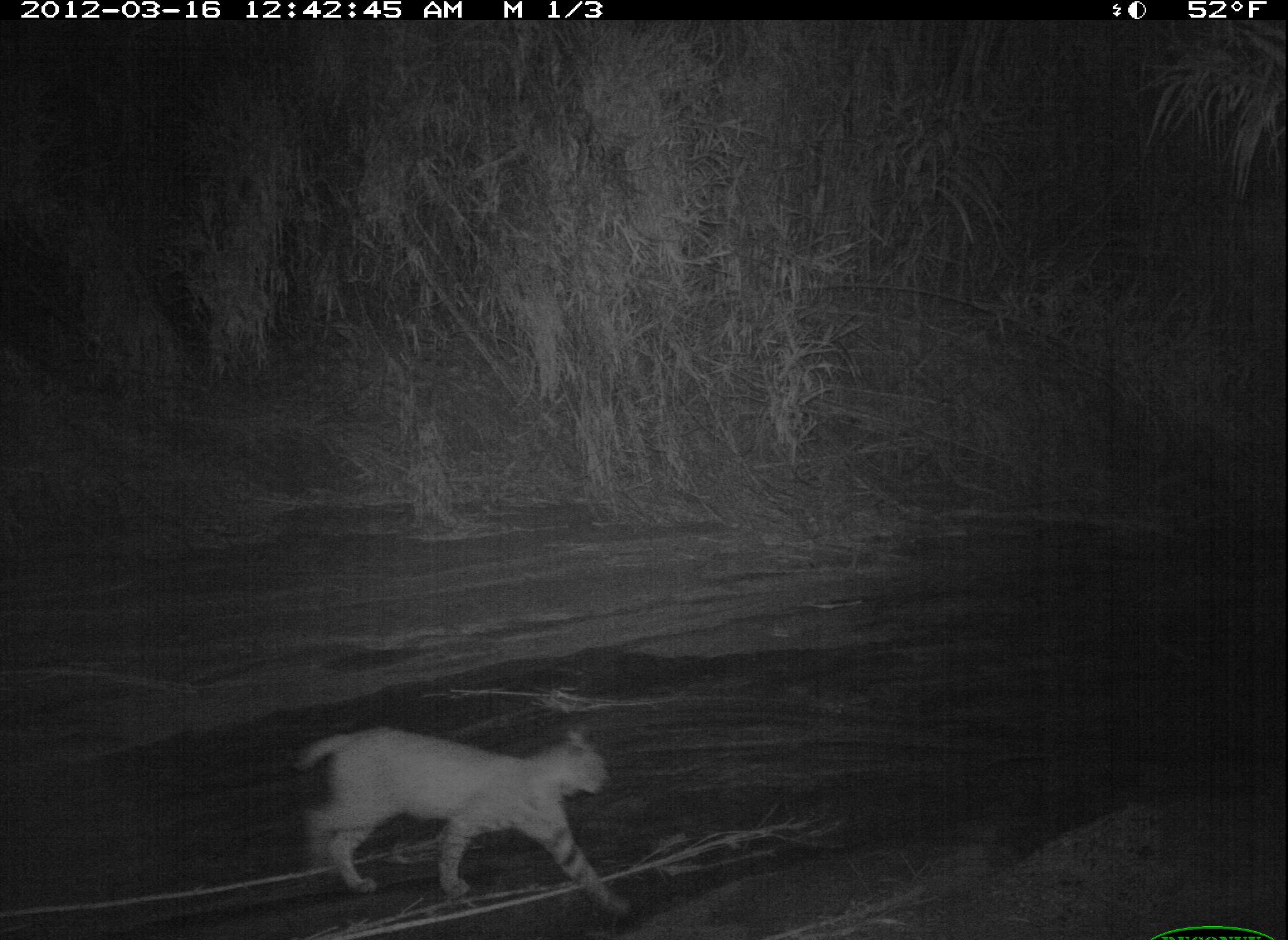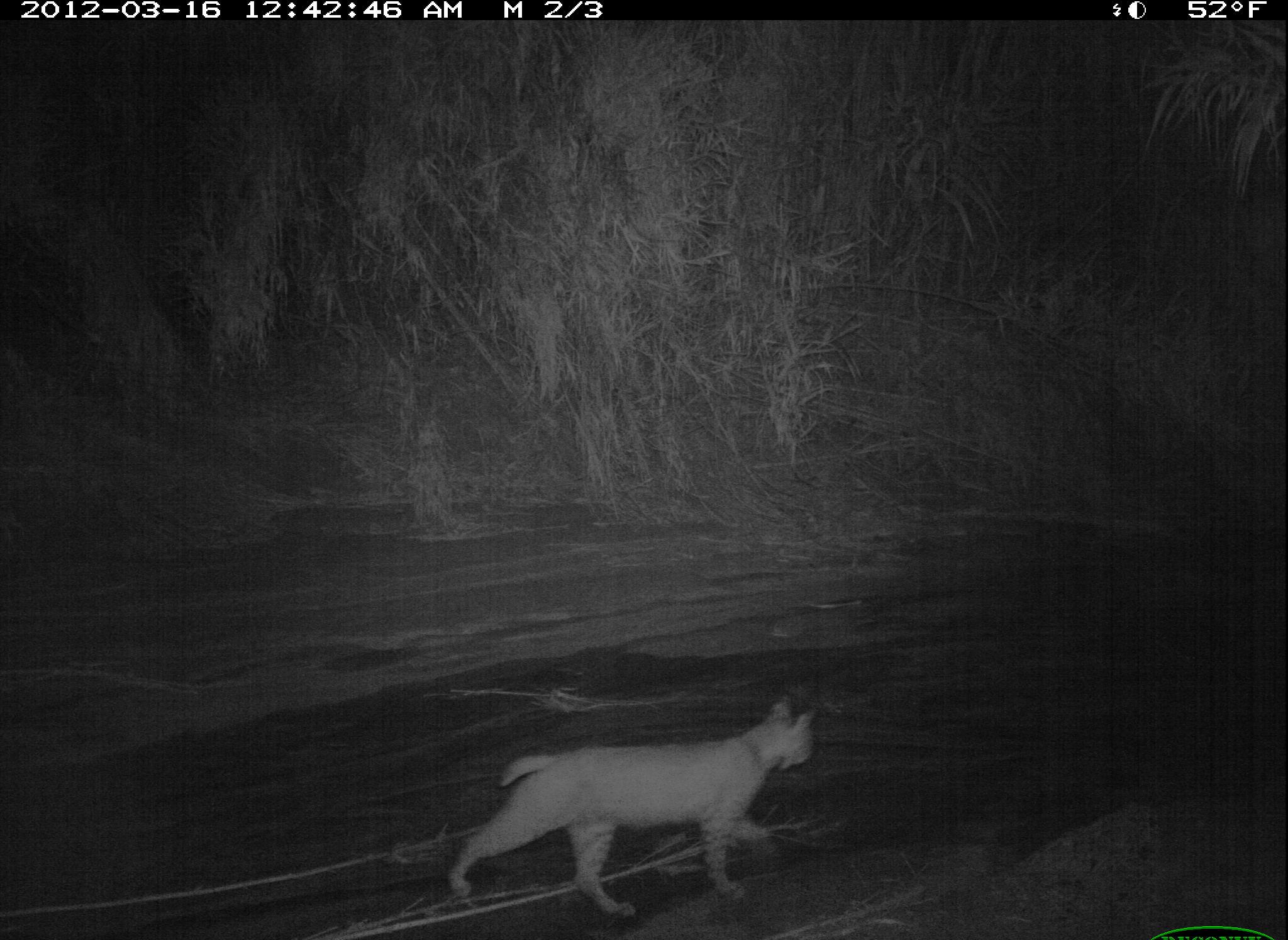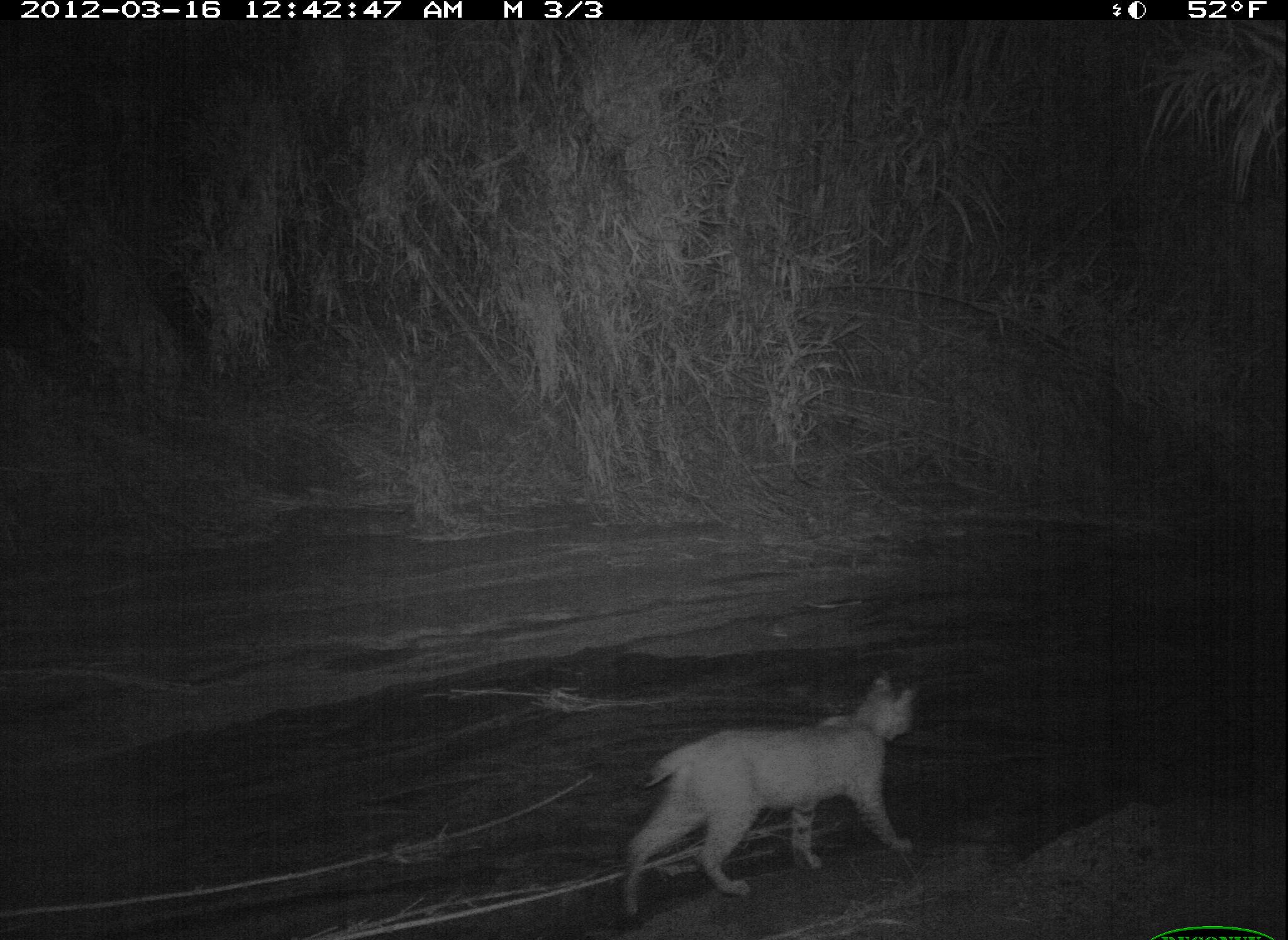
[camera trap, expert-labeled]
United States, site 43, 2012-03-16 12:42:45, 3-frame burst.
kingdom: Animalia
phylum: Chordata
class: Mammalia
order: Carnivora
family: Felidae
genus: Lynx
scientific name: Lynx rufus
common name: bobcat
Bobcat (Lynx rufus).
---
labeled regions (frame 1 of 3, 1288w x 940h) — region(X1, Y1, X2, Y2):
bobcat: region(264, 704, 668, 934)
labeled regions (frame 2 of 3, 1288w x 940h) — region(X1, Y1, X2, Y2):
bobcat: region(419, 693, 853, 937)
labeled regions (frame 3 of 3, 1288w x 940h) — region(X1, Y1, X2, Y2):
bobcat: region(604, 660, 932, 923)